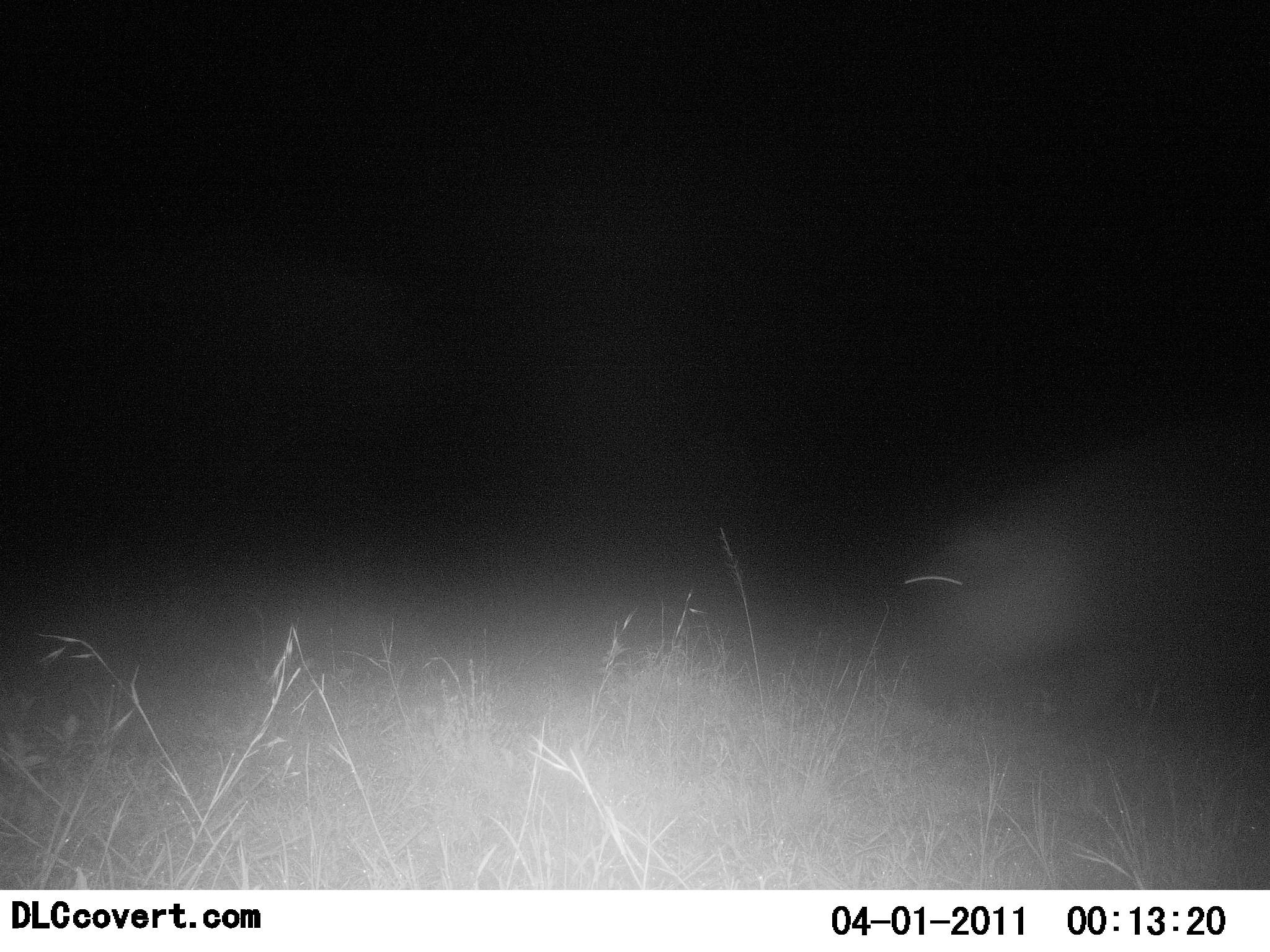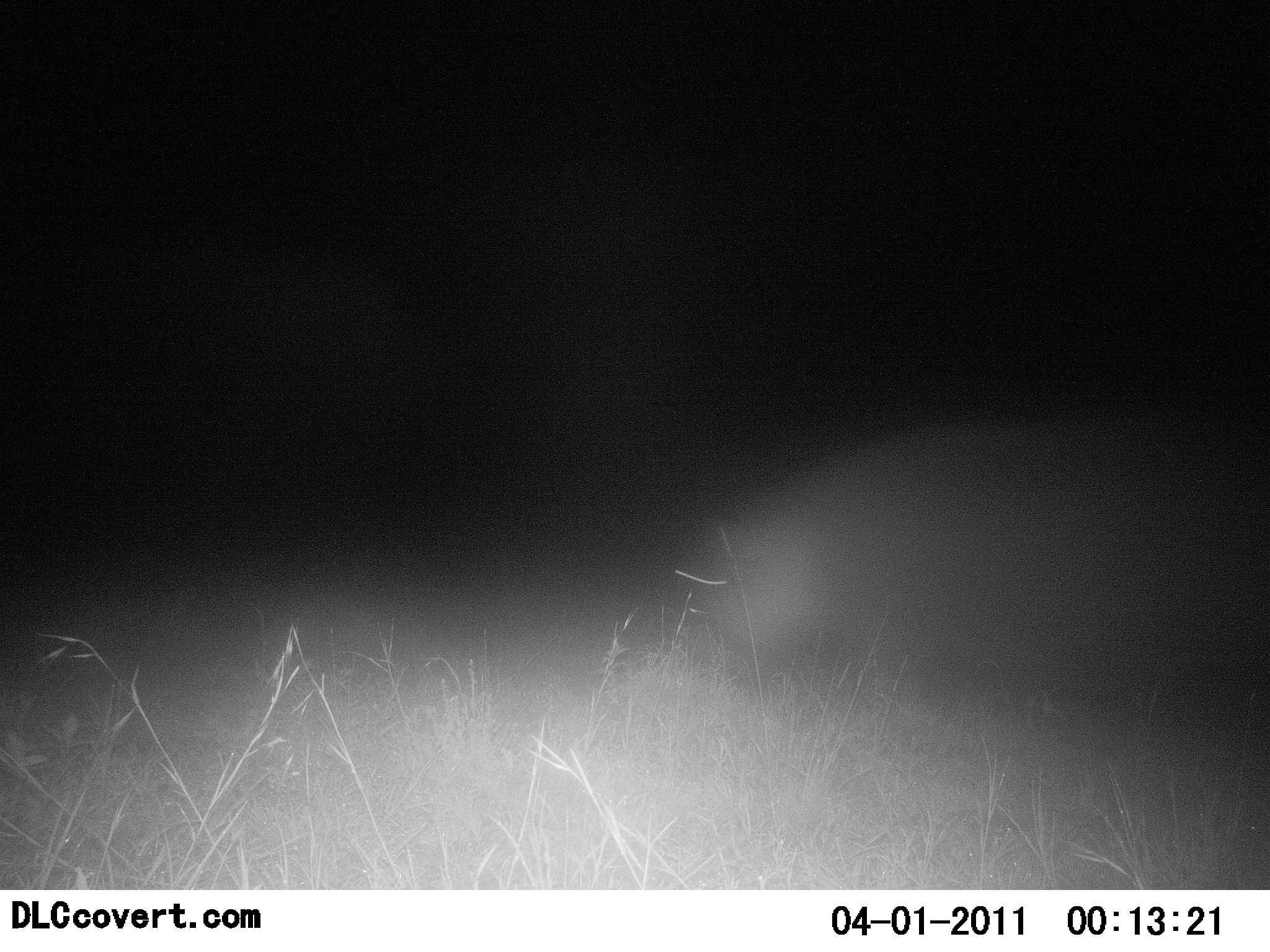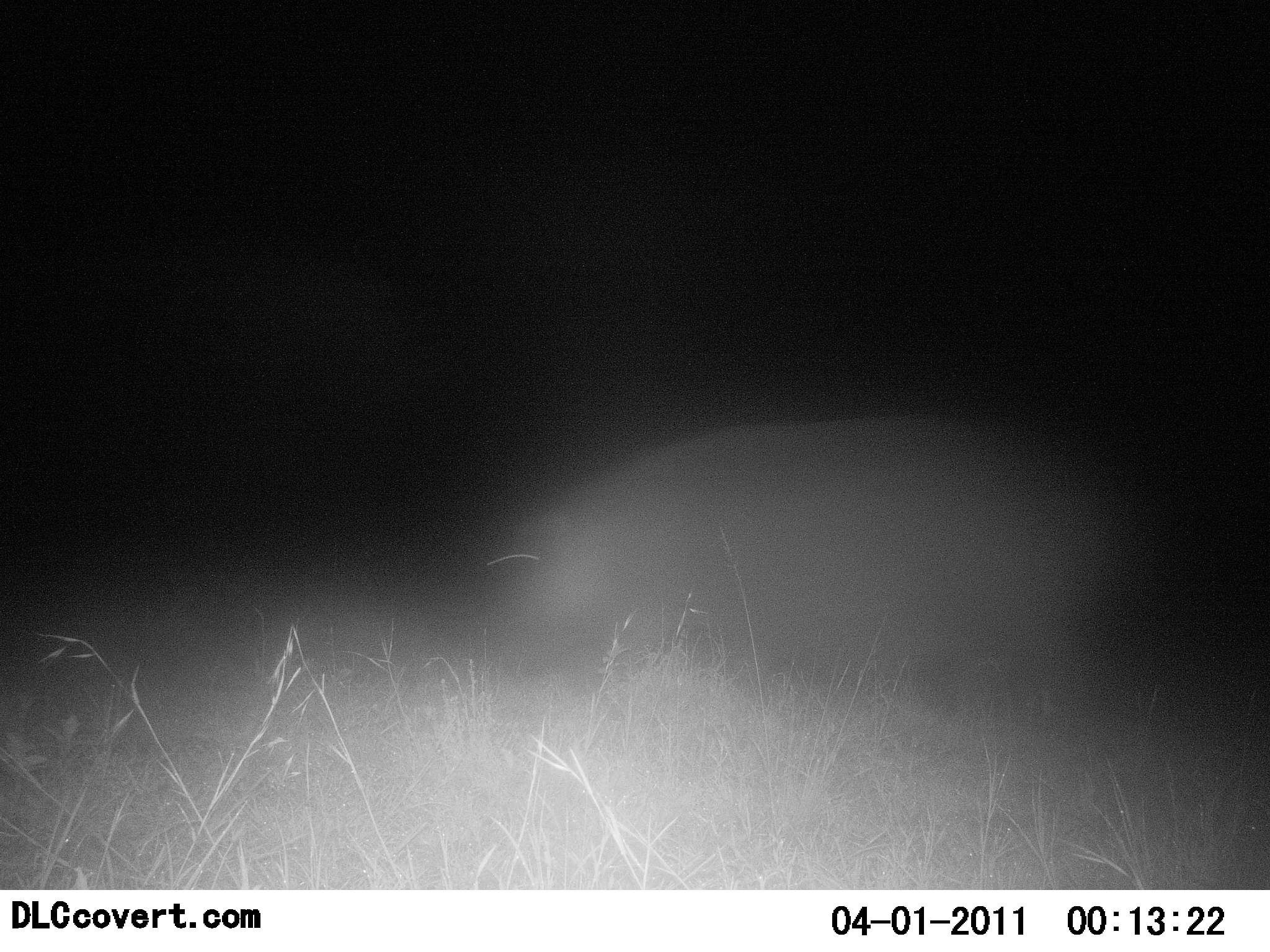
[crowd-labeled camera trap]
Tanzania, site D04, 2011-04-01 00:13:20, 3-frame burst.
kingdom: Animalia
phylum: Chordata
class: Mammalia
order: Artiodactyla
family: Hippopotamidae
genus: Hippopotamus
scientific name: Hippopotamus amphibius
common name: hippopotamus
Hippopotamus (Hippopotamus amphibius), count 1. Behavior (volunteer vote fractions): standing 0%, resting 0%, moving 100%, interacting 0%. Young present (vote fraction): 0%. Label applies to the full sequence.